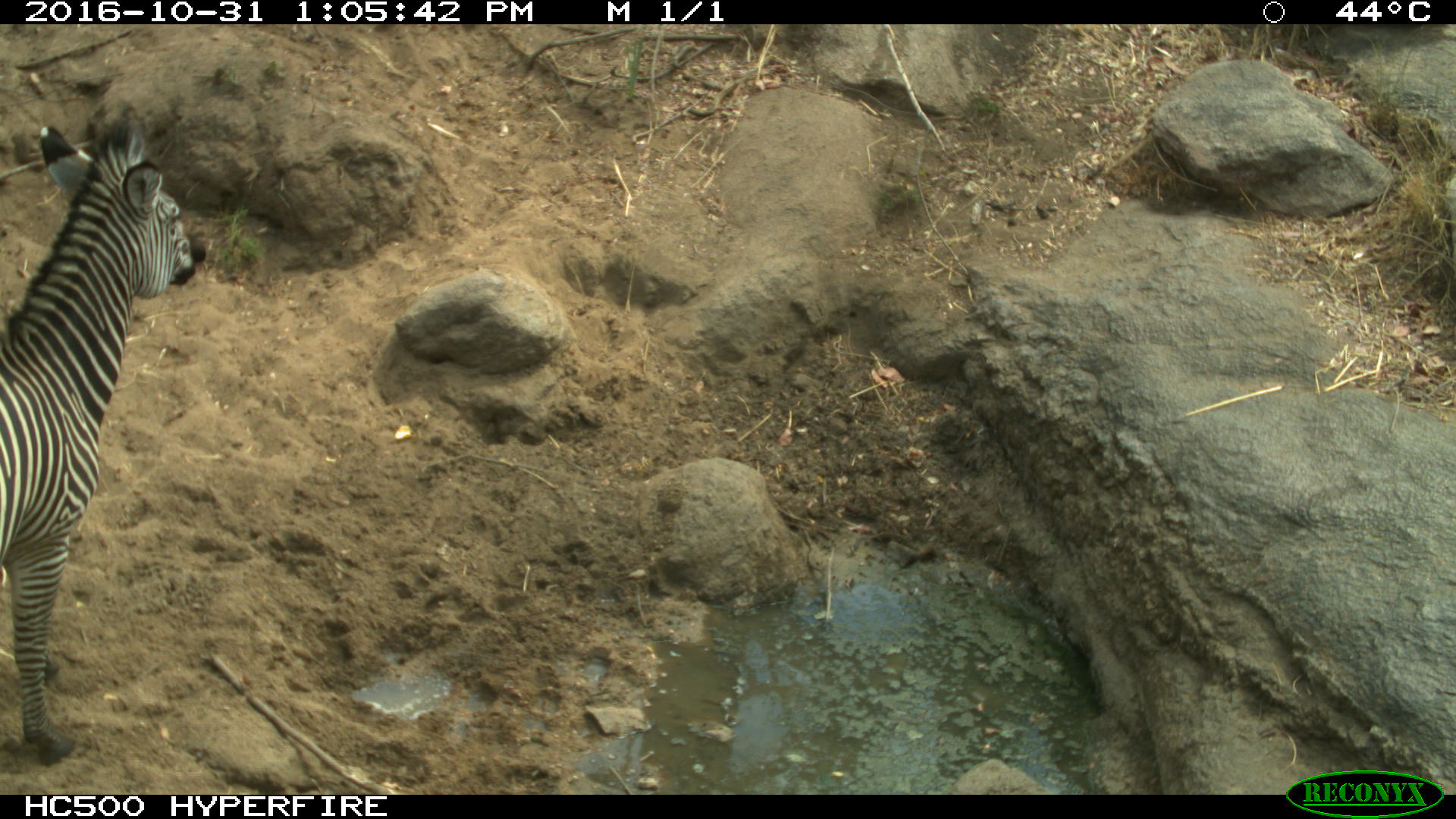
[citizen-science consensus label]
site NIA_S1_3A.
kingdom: Animalia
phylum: Chordata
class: Mammalia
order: Perissodactyla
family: Equidae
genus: Equus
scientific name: Equus quagga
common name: plains zebra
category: zebraplains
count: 1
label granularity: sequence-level